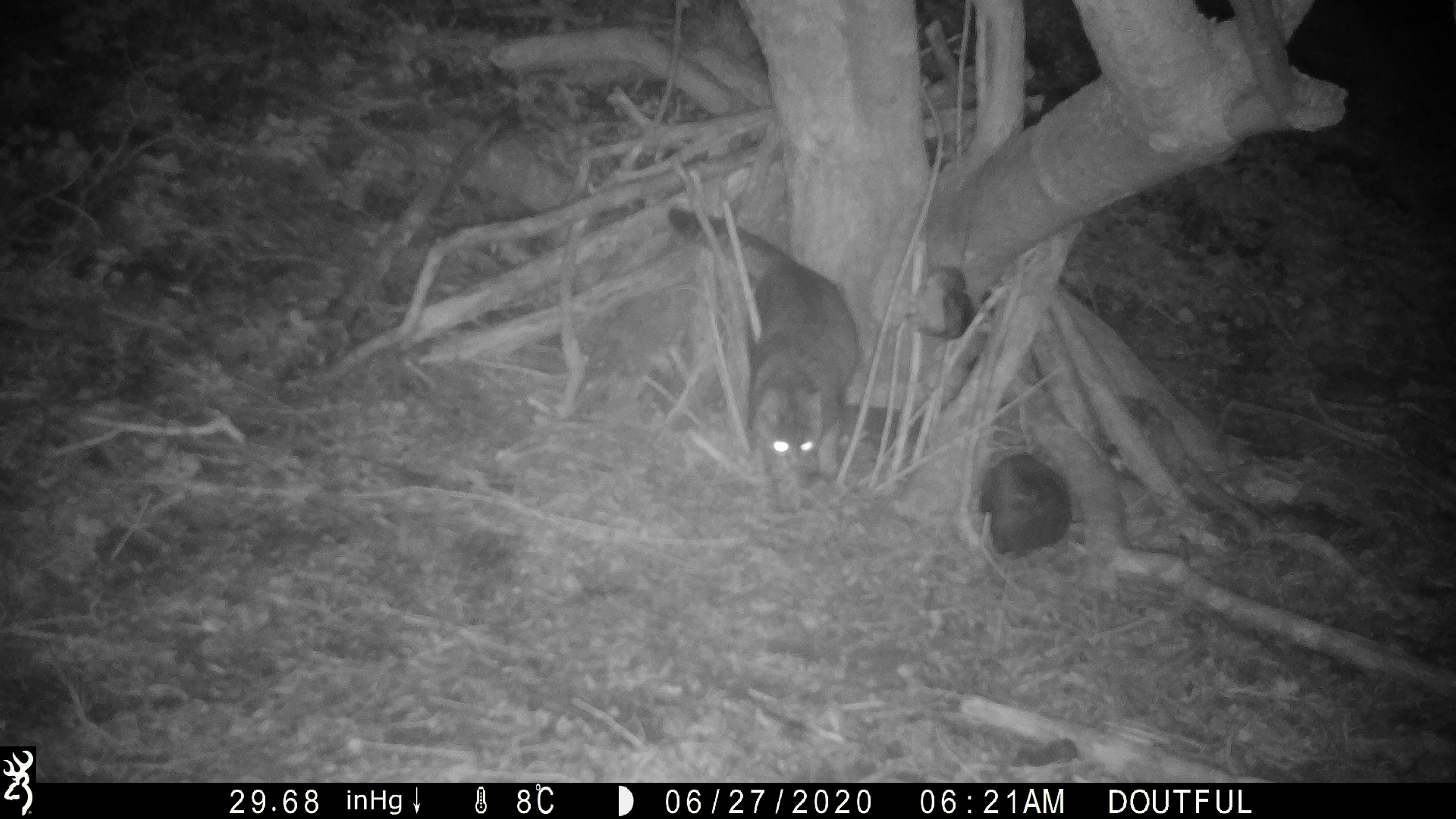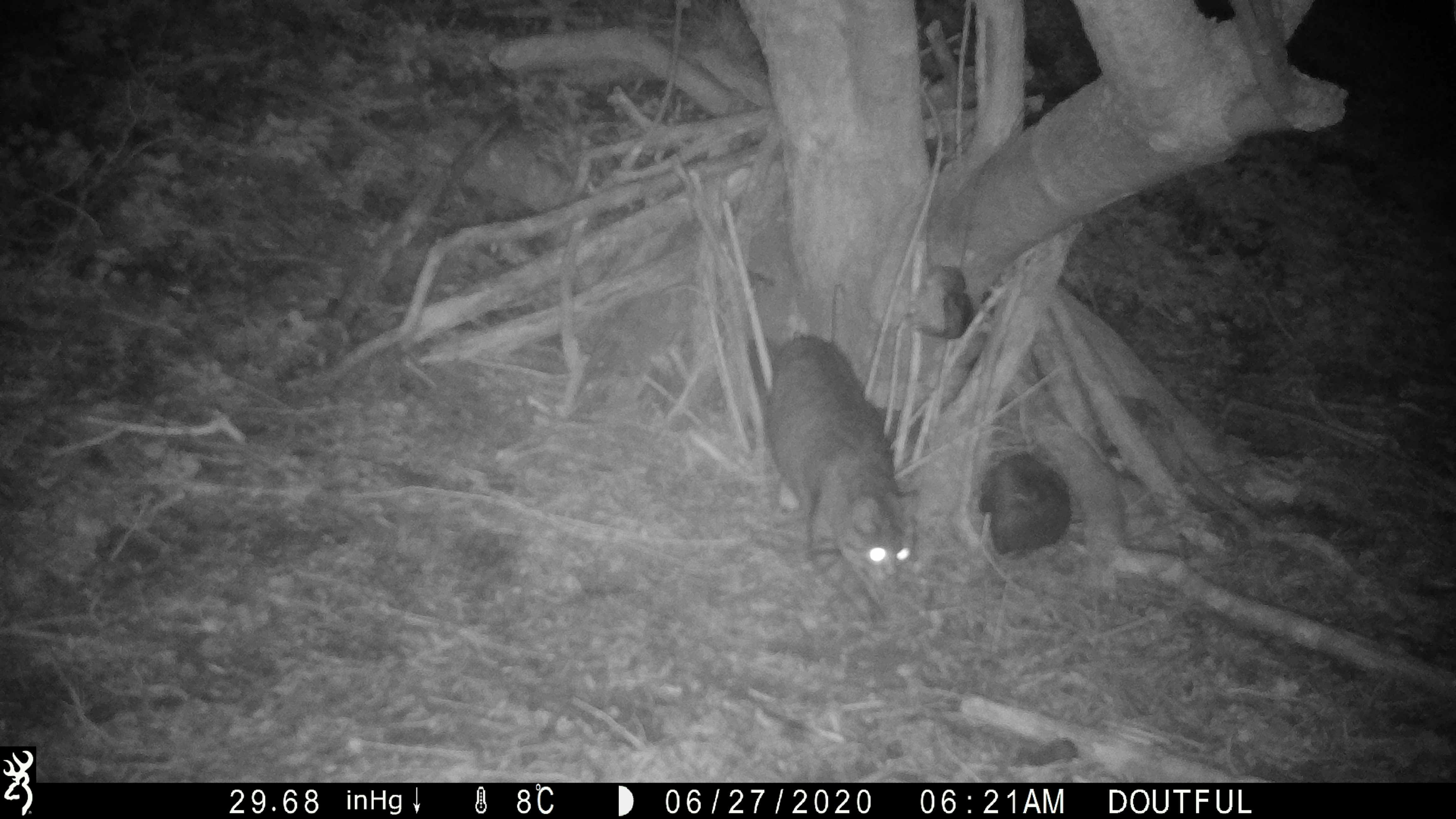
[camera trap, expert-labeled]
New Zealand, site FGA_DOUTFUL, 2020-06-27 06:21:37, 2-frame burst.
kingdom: Animalia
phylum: Chordata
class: Mammalia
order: Carnivora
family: Felidae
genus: Felis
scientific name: Felis catus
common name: domestic cat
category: cat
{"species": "cat (domestic cat) (Felis catus)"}